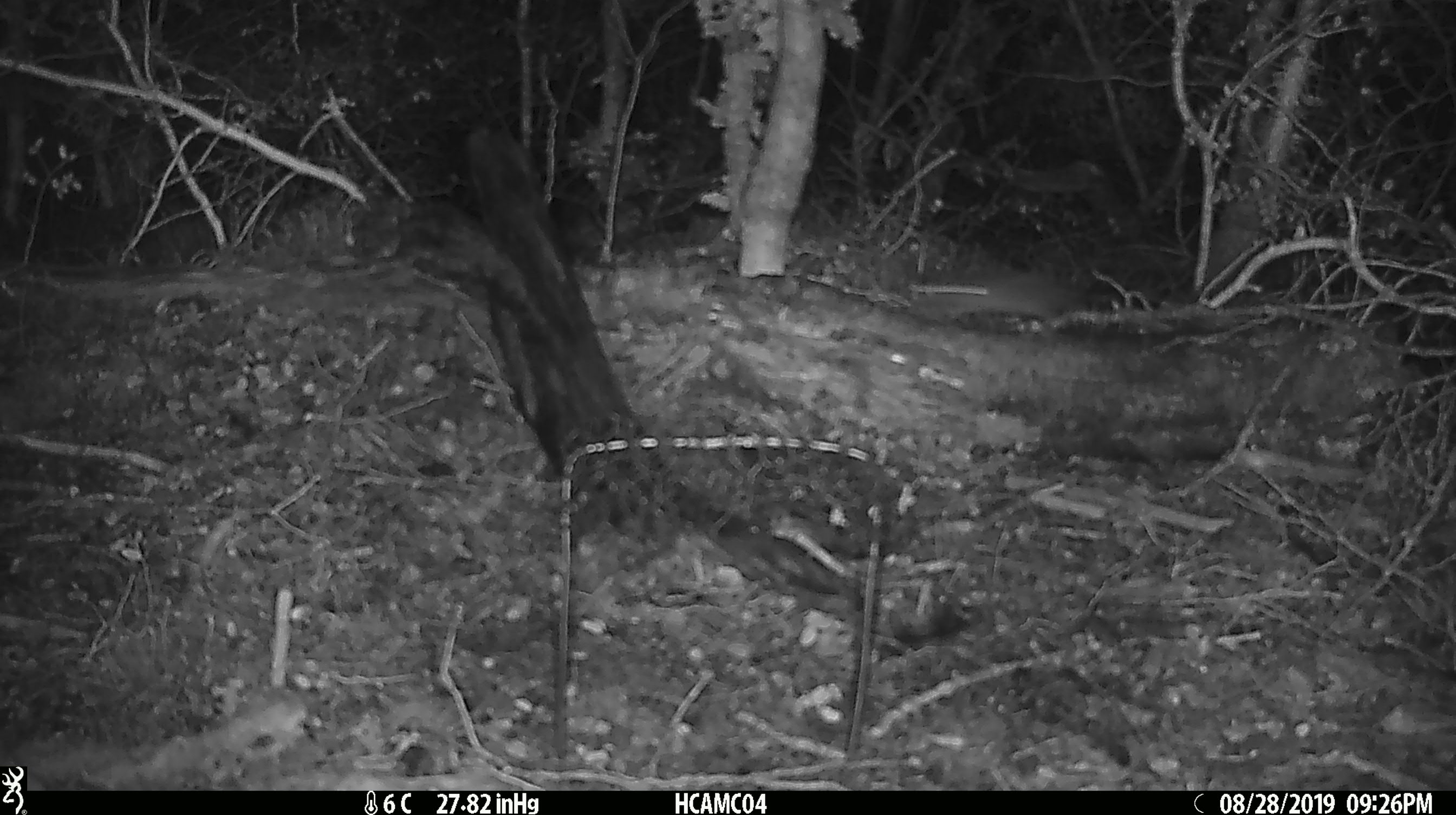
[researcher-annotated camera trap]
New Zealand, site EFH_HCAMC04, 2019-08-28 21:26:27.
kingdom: Animalia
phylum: Chordata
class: Mammalia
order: Rodentia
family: Muridae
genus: Mus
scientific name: Mus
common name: mouse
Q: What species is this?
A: Mouse (Mus).